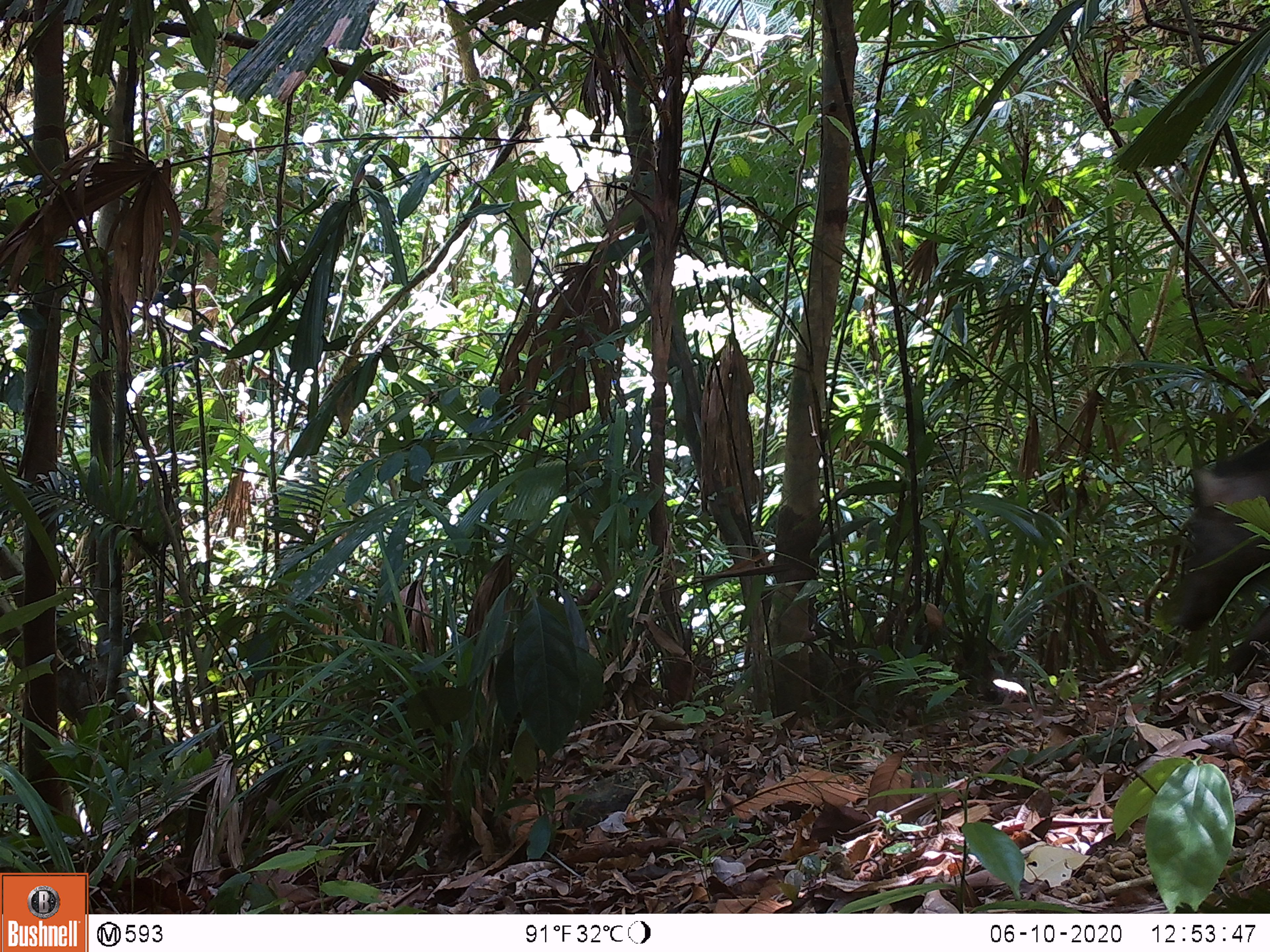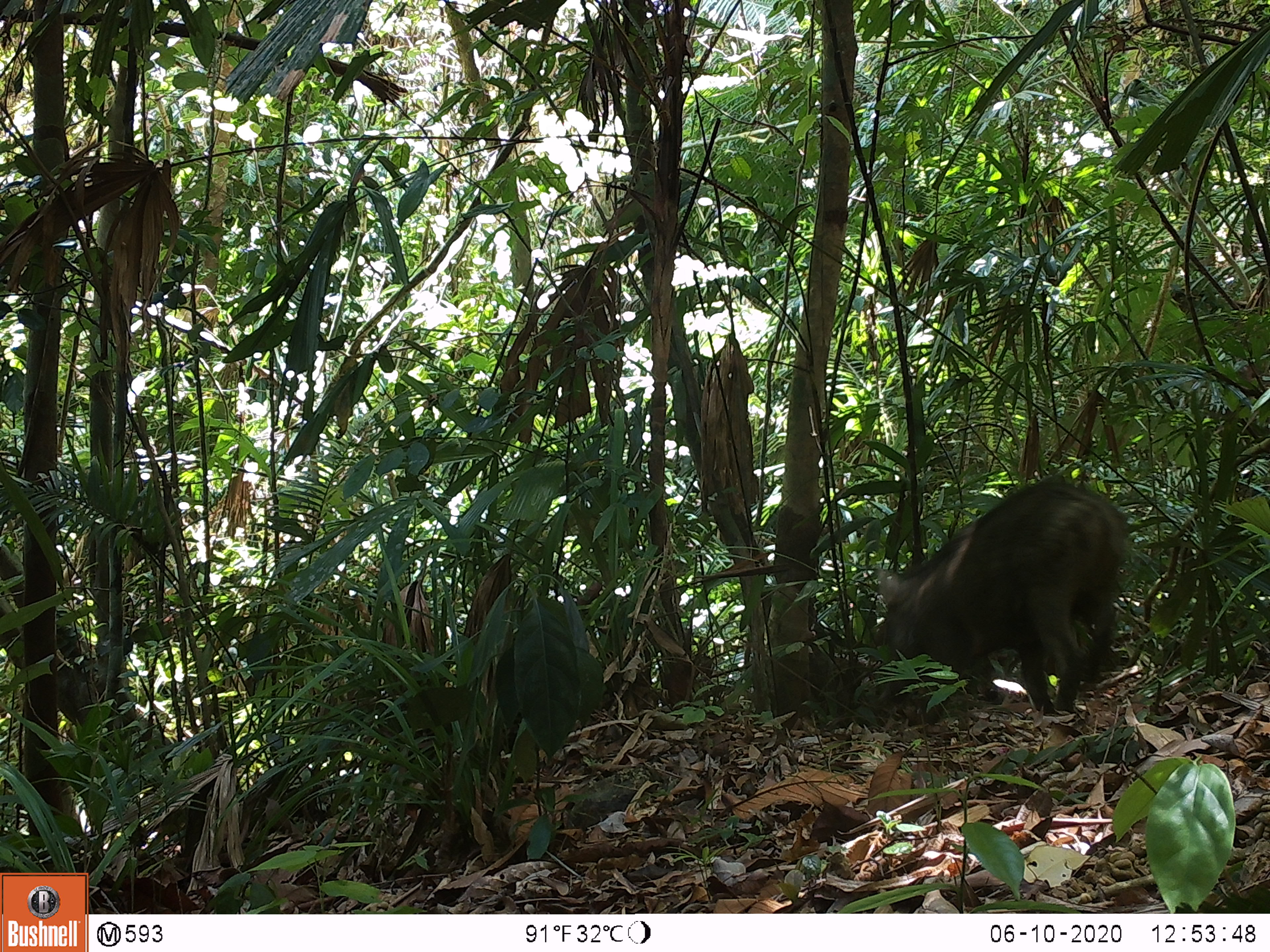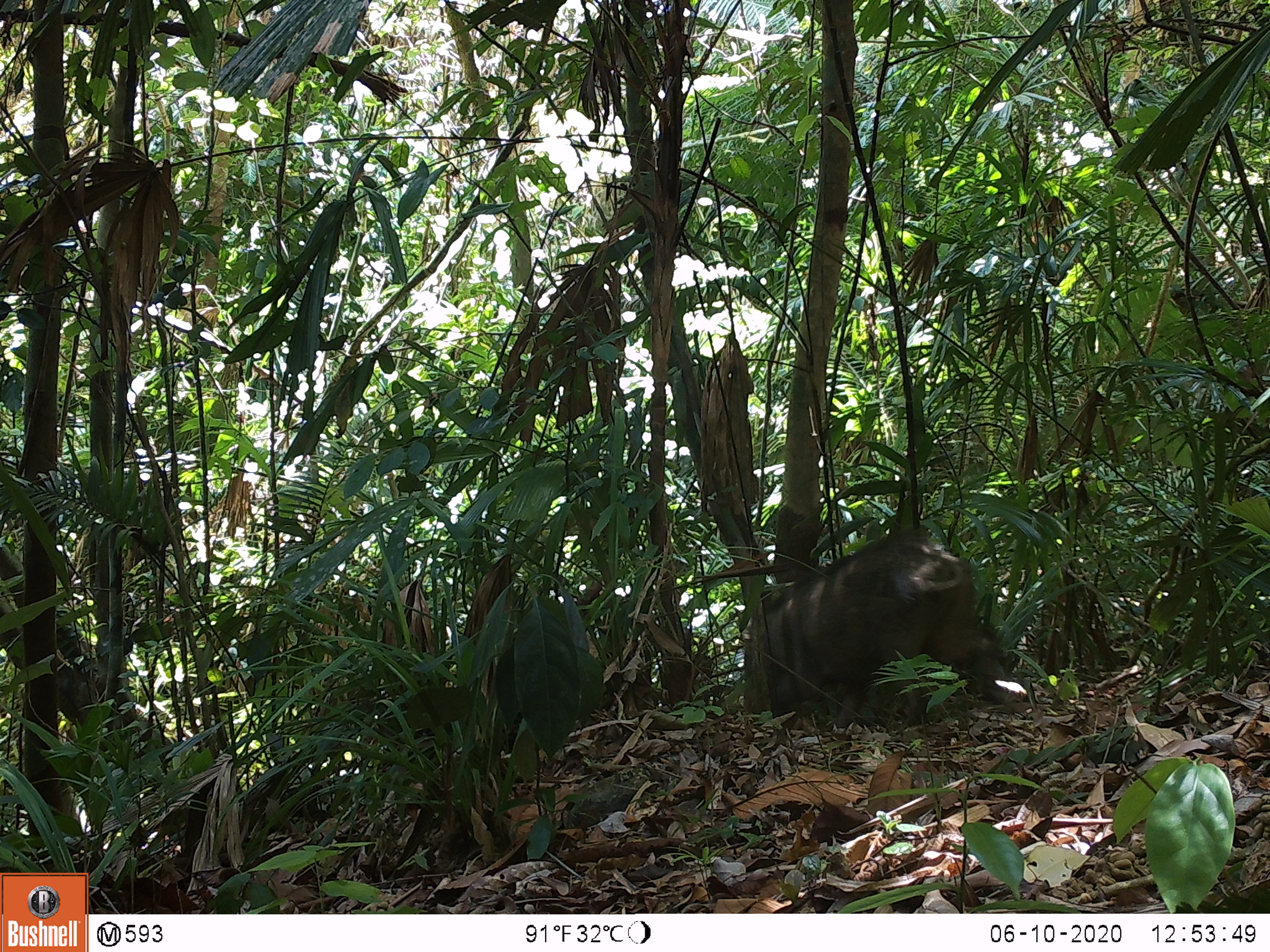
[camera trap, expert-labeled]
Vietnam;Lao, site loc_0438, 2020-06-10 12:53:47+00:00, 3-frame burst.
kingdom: Animalia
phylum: Chordata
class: Mammalia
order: Artiodactyla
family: Suidae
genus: Sus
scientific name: Sus scrofa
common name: eurasian wild pig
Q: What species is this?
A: Eurasian wild pig (Sus scrofa).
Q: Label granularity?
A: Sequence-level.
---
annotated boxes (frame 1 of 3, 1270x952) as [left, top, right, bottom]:
eurasian wild pig: [1163, 434, 1270, 675]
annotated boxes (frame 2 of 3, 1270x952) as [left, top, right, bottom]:
eurasian wild pig: [878, 478, 1131, 714]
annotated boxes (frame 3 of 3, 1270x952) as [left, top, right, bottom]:
eurasian wild pig: [742, 528, 1024, 728]